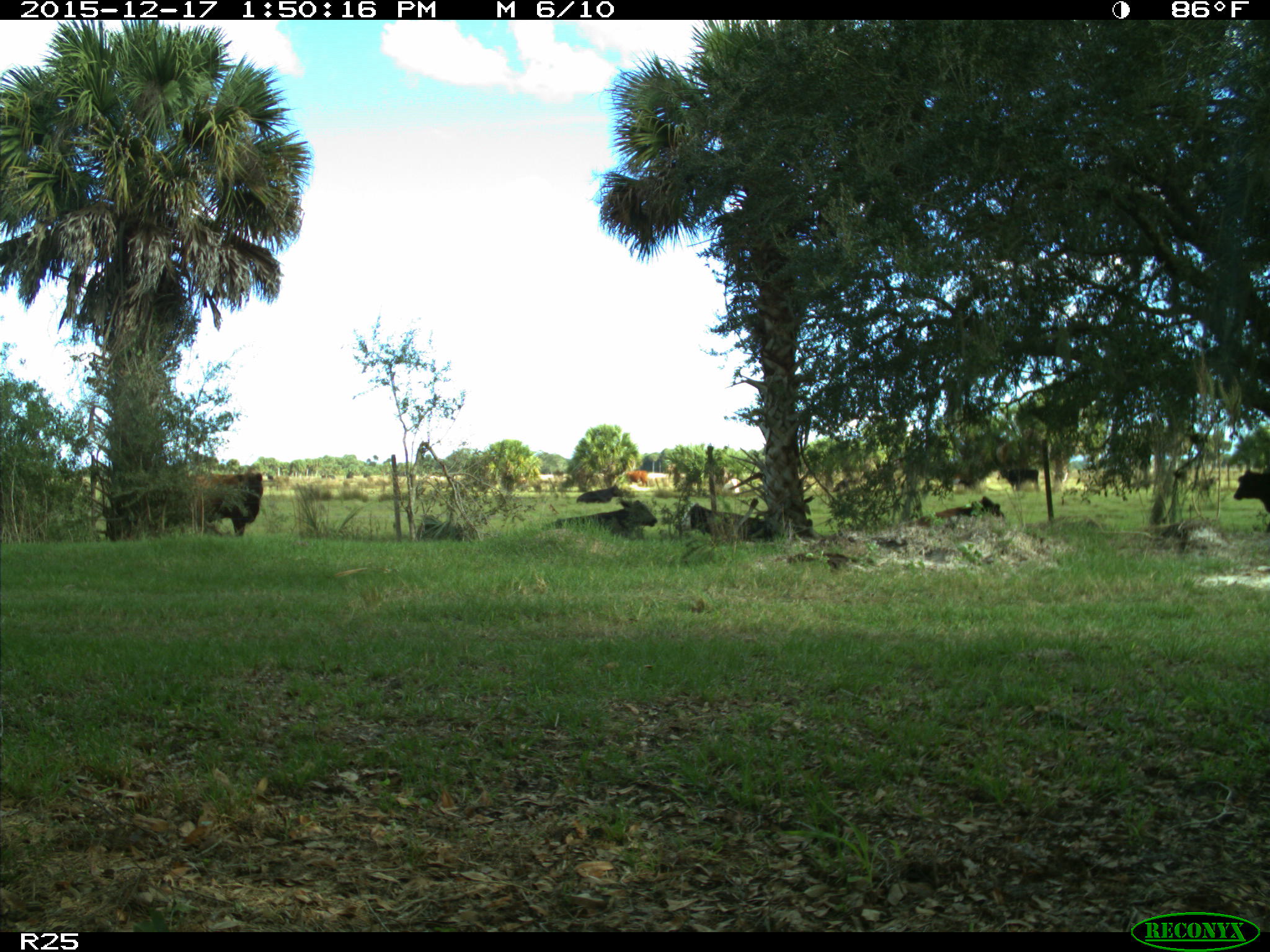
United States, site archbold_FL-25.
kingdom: Animalia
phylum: Chordata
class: Mammalia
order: Artiodactyla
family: Bovidae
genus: Bos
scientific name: Bos taurus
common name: domestic cow